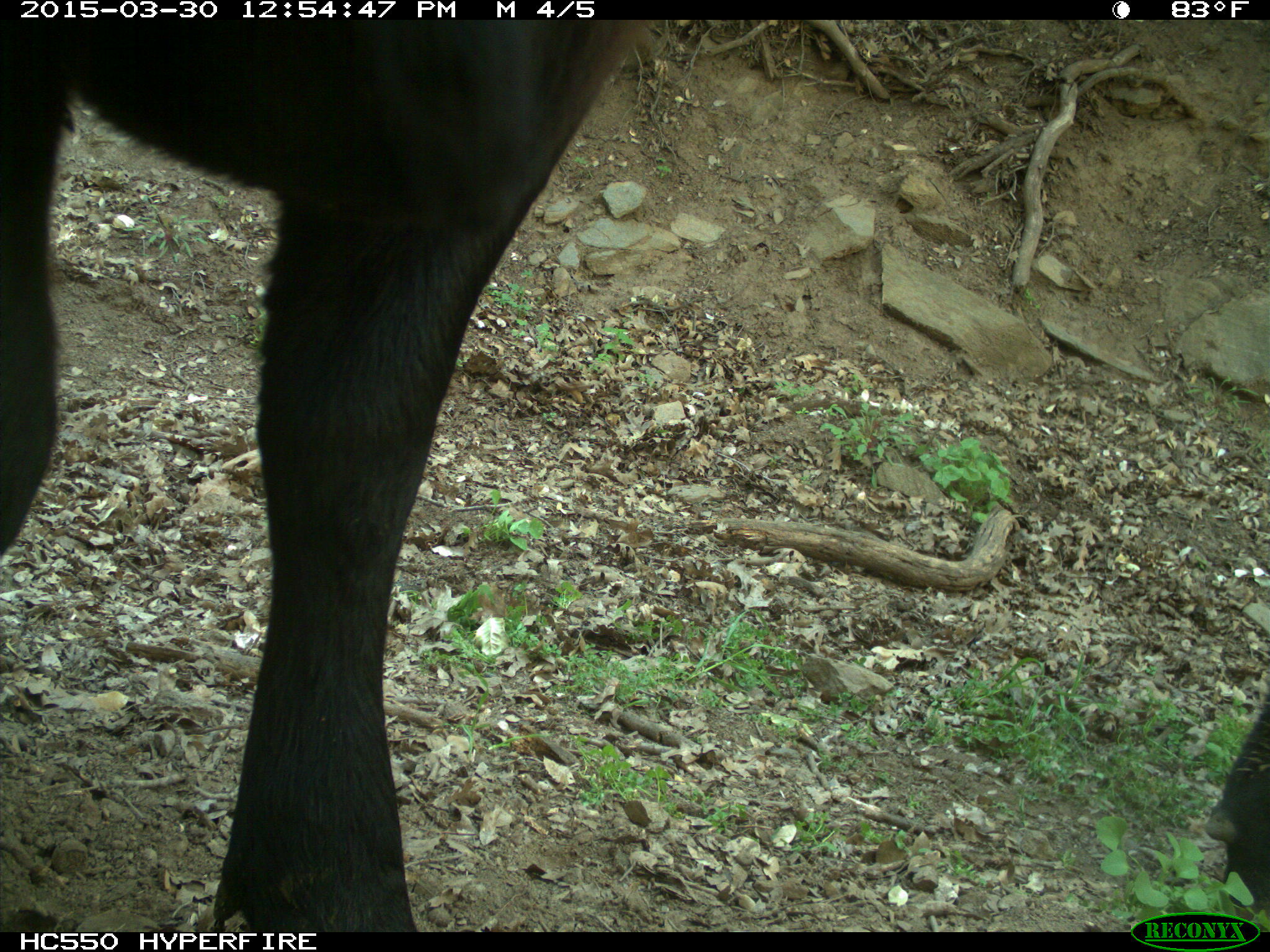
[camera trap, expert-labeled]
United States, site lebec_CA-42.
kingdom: Animalia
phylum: Chordata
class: Mammalia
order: Artiodactyla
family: Bovidae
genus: Bos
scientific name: Bos taurus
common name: domestic cow